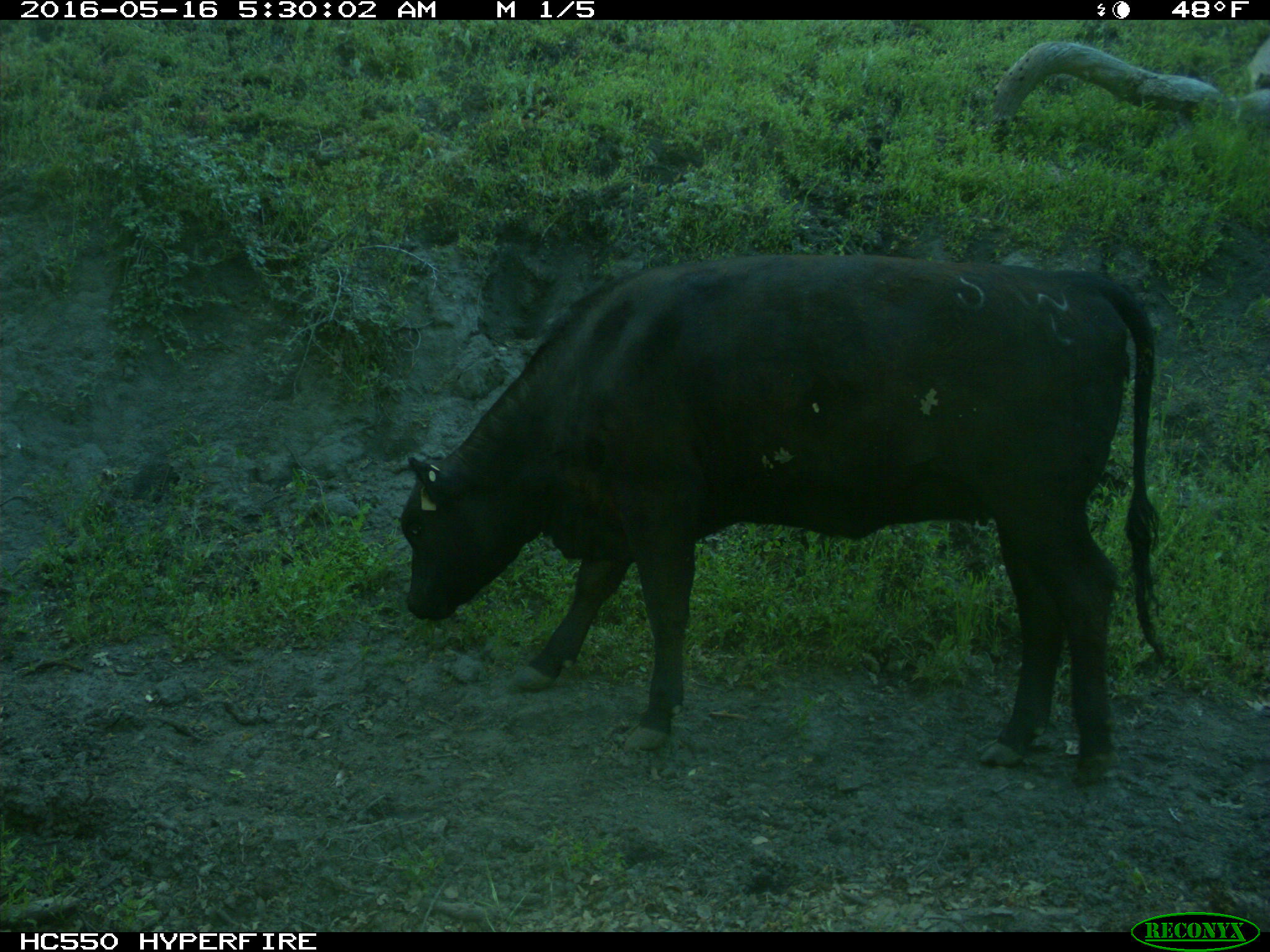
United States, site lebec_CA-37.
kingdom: Animalia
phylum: Chordata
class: Mammalia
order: Artiodactyla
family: Bovidae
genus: Bos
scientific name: Bos taurus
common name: domestic cow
Bos taurus (domestic cow).